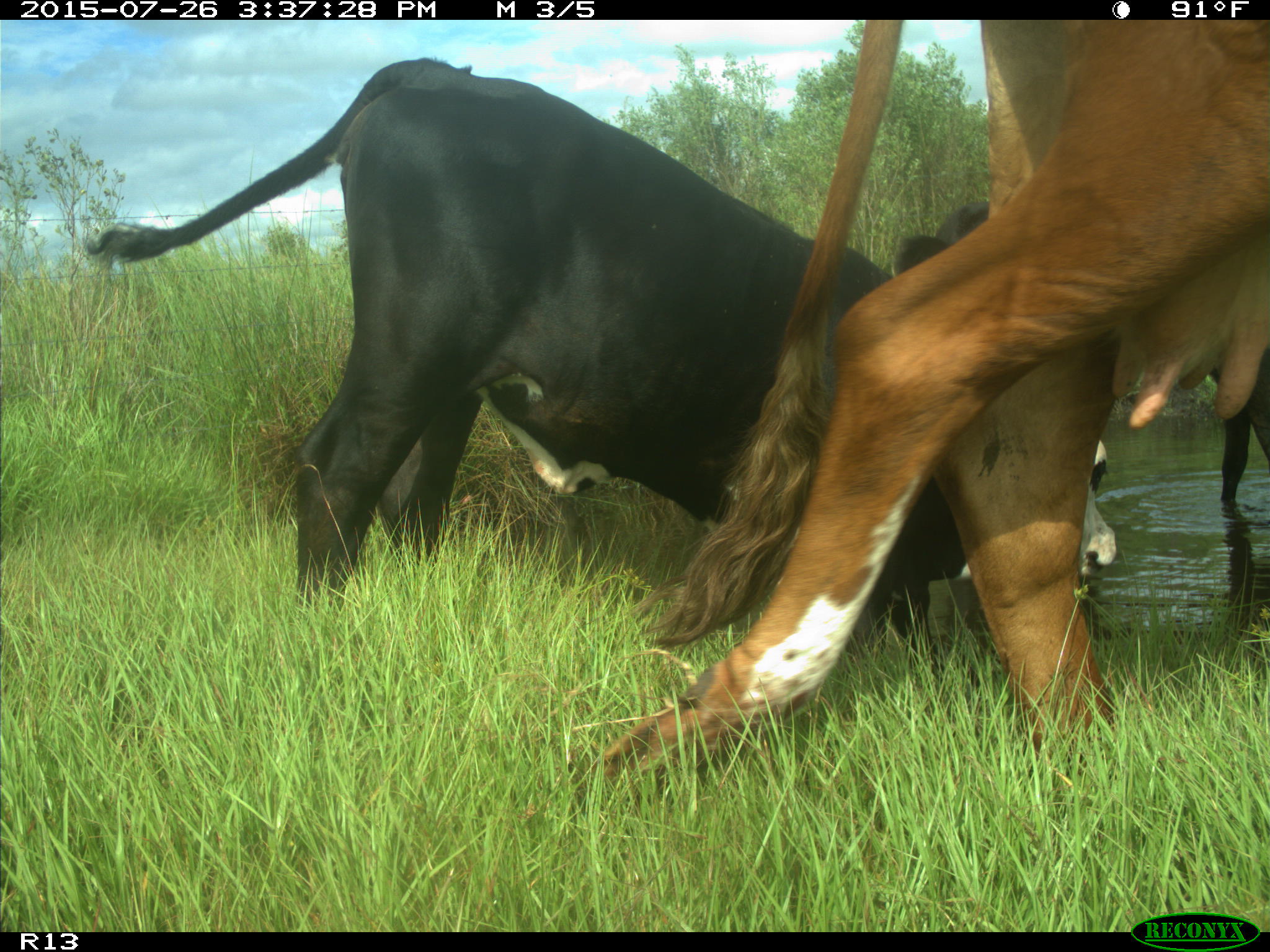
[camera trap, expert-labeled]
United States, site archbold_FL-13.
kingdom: Animalia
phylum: Chordata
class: Mammalia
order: Artiodactyla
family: Bovidae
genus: Bos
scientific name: Bos taurus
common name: domestic cow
Bos taurus (domestic cow).